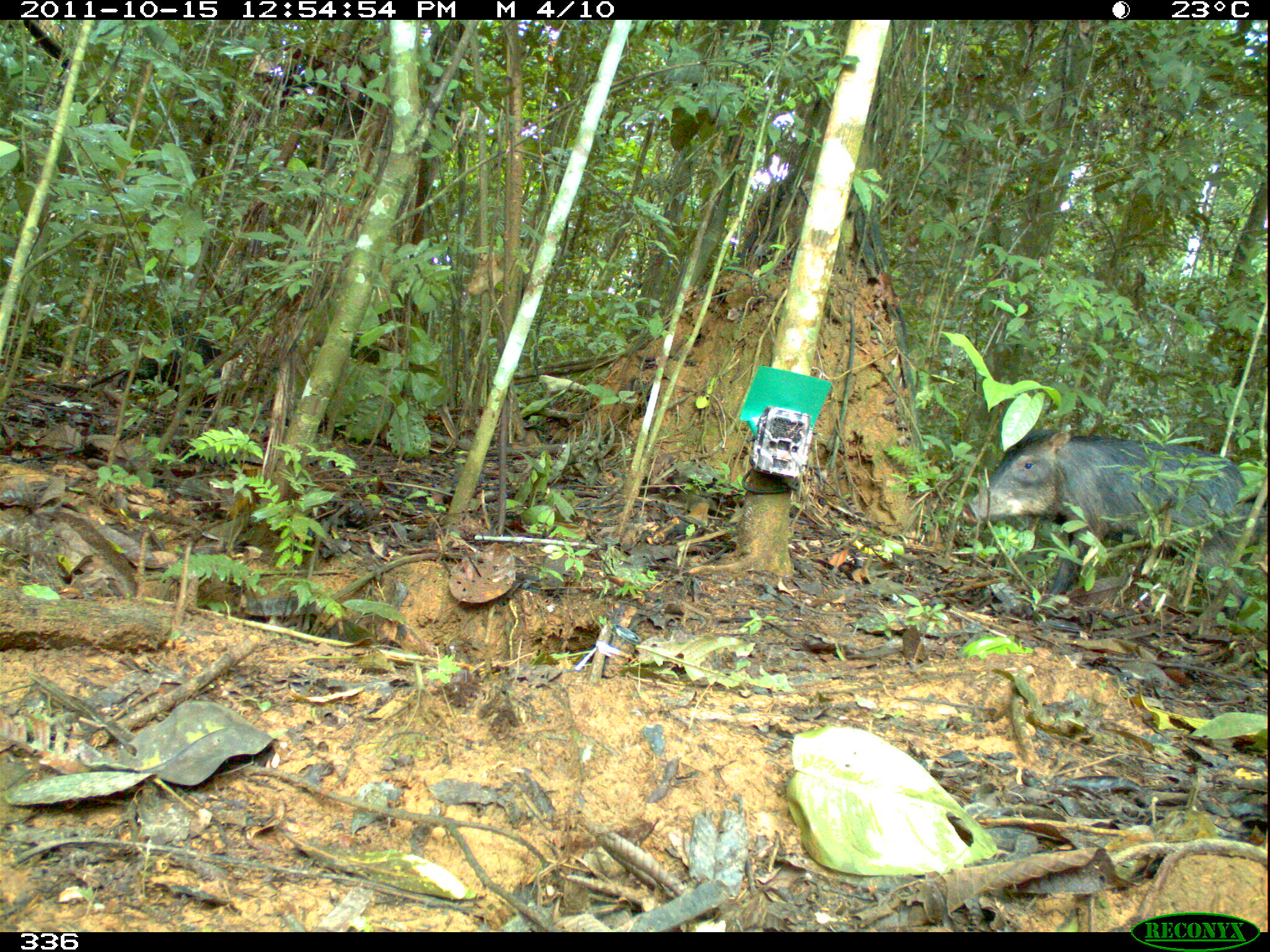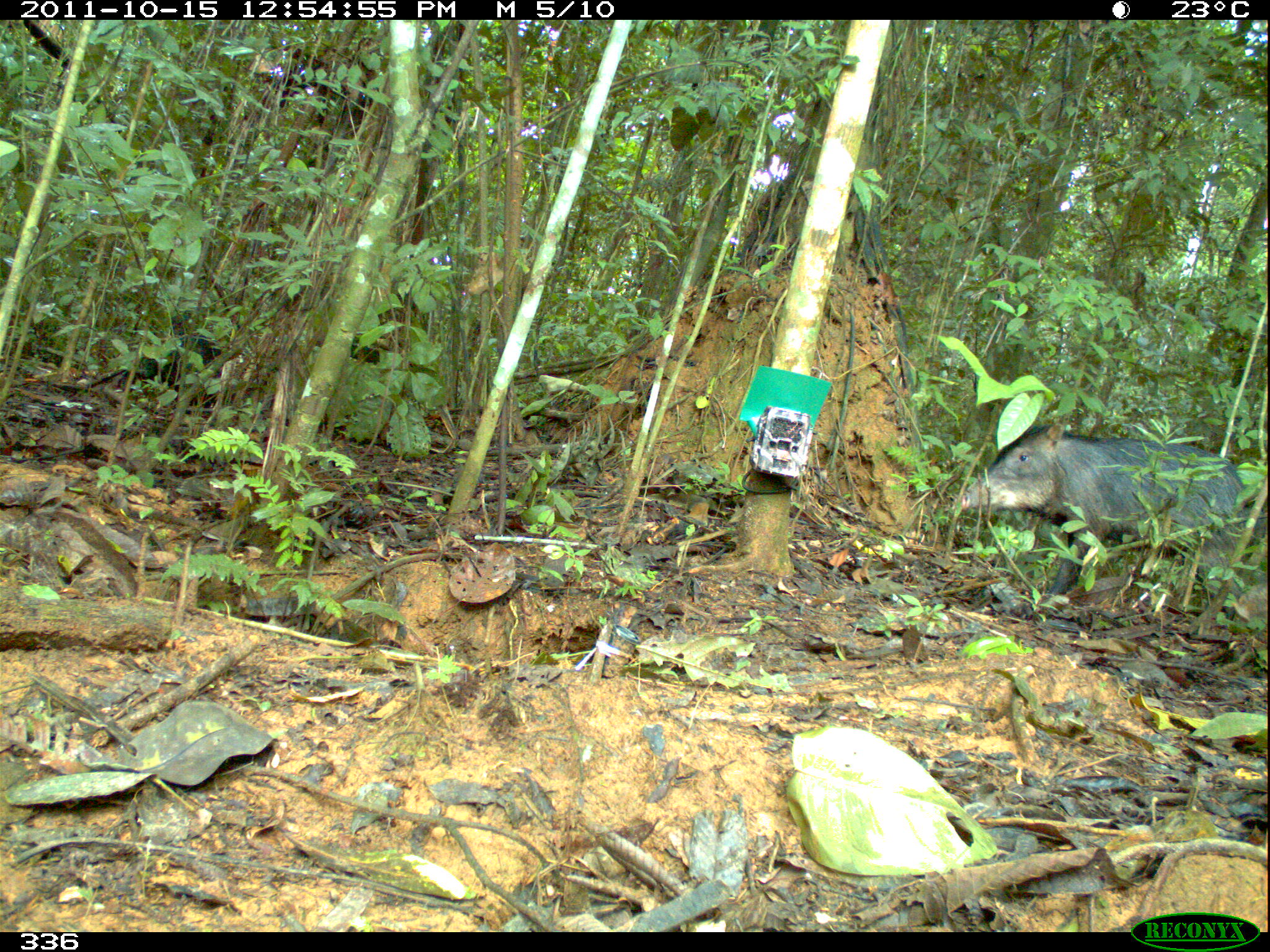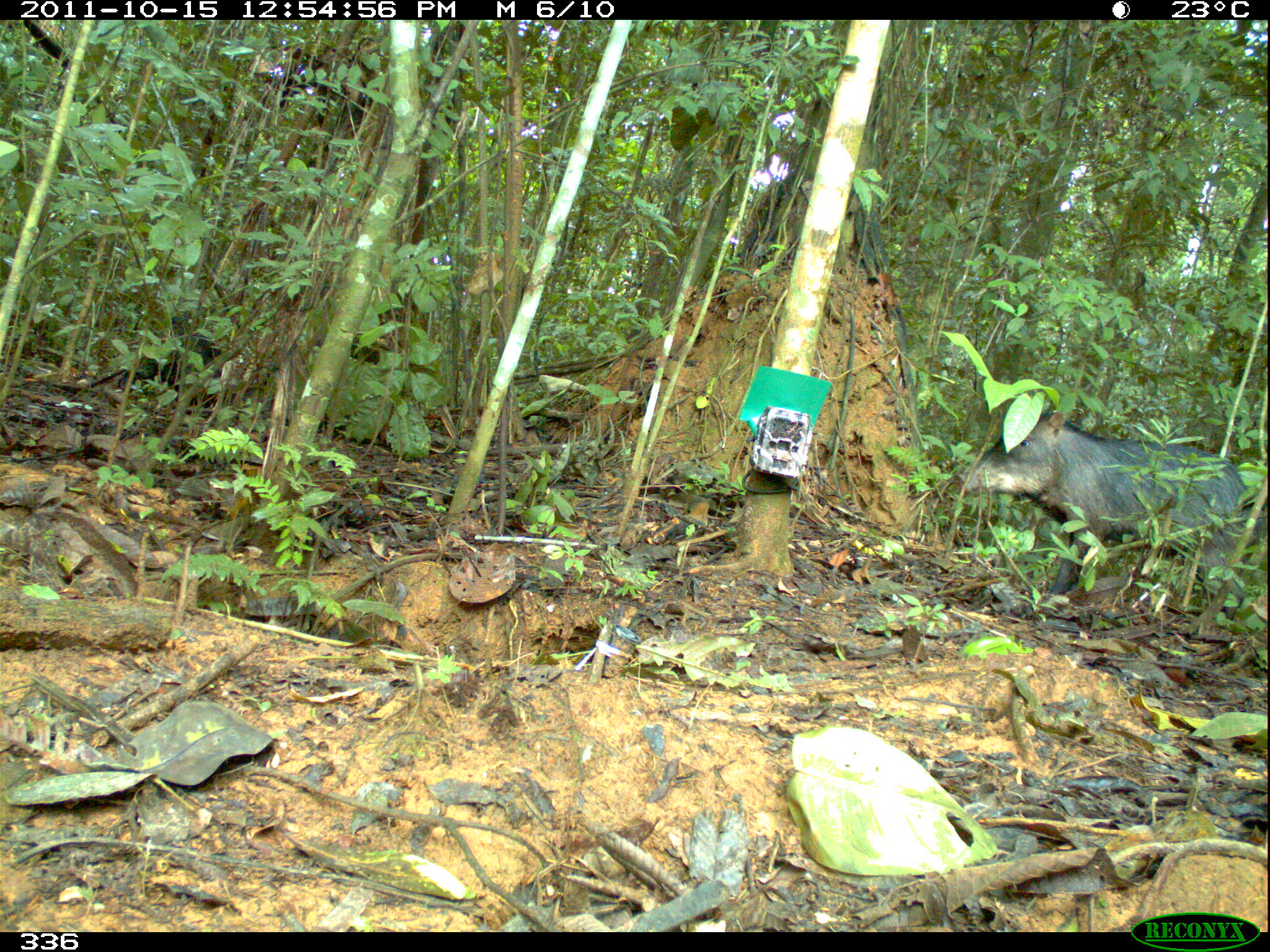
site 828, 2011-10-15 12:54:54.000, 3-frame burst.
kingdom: Animalia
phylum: Chordata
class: Mammalia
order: Artiodactyla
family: Tayassuidae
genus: Tayassu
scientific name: Tayassu pecari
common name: white-lipped peccary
Tayassu pecari (white-lipped peccary).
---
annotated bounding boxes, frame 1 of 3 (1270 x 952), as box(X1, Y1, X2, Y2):
tayassu pecari: box(969, 426, 1268, 624)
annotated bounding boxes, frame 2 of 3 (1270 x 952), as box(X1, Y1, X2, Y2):
tayassu pecari: box(961, 421, 1251, 597)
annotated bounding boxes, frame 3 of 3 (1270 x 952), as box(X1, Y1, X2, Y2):
tayassu pecari: box(955, 407, 1268, 614)